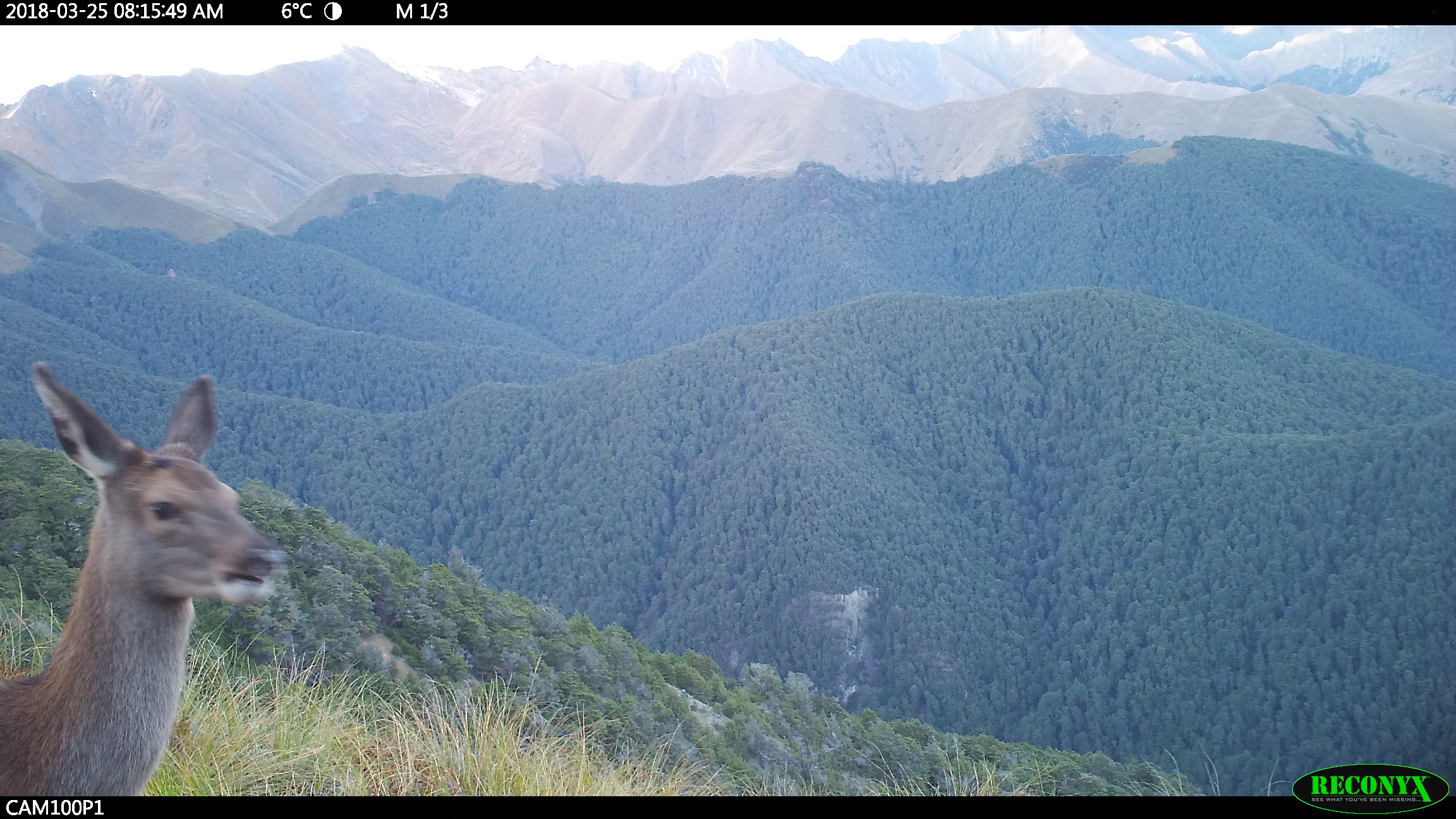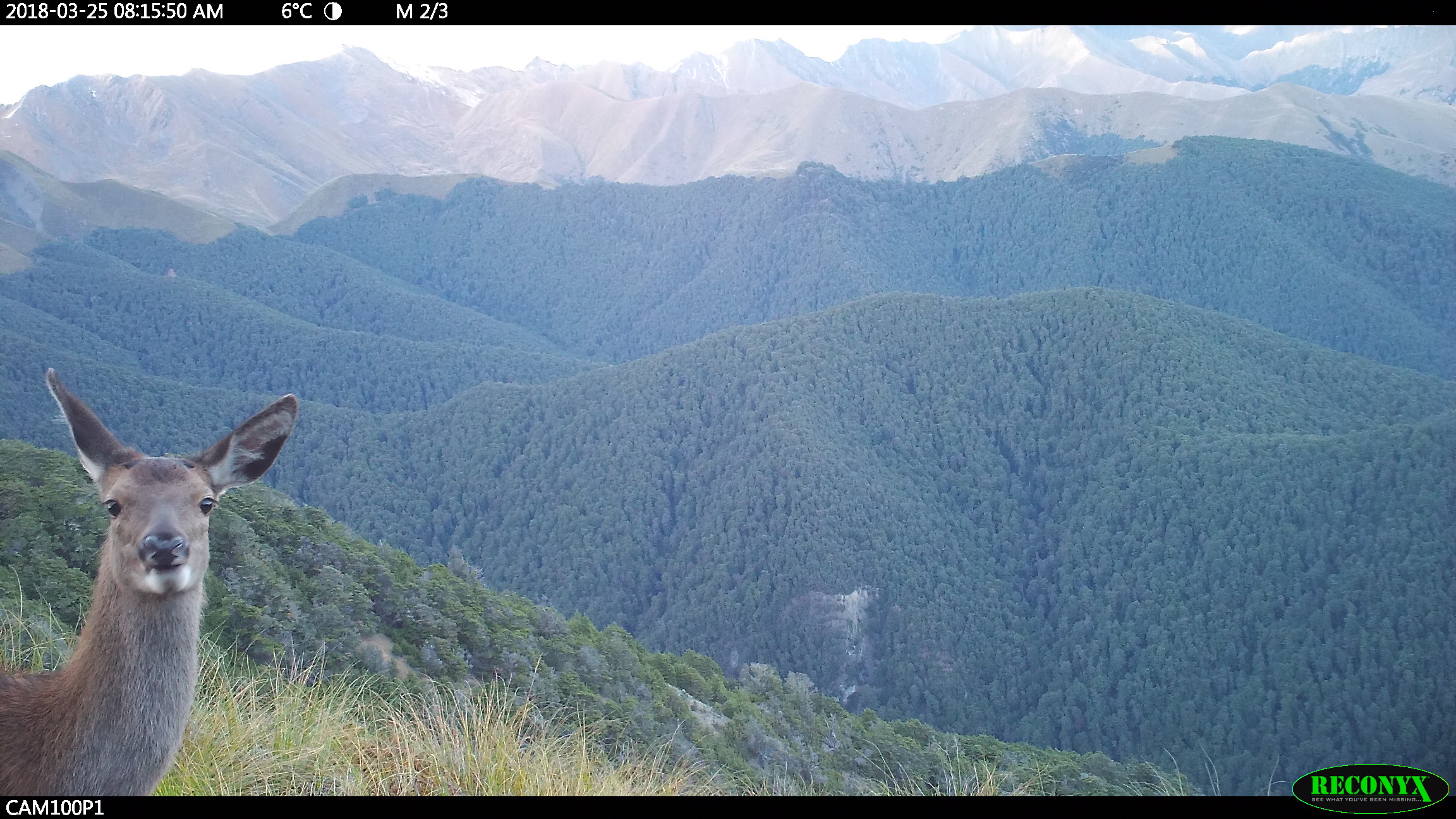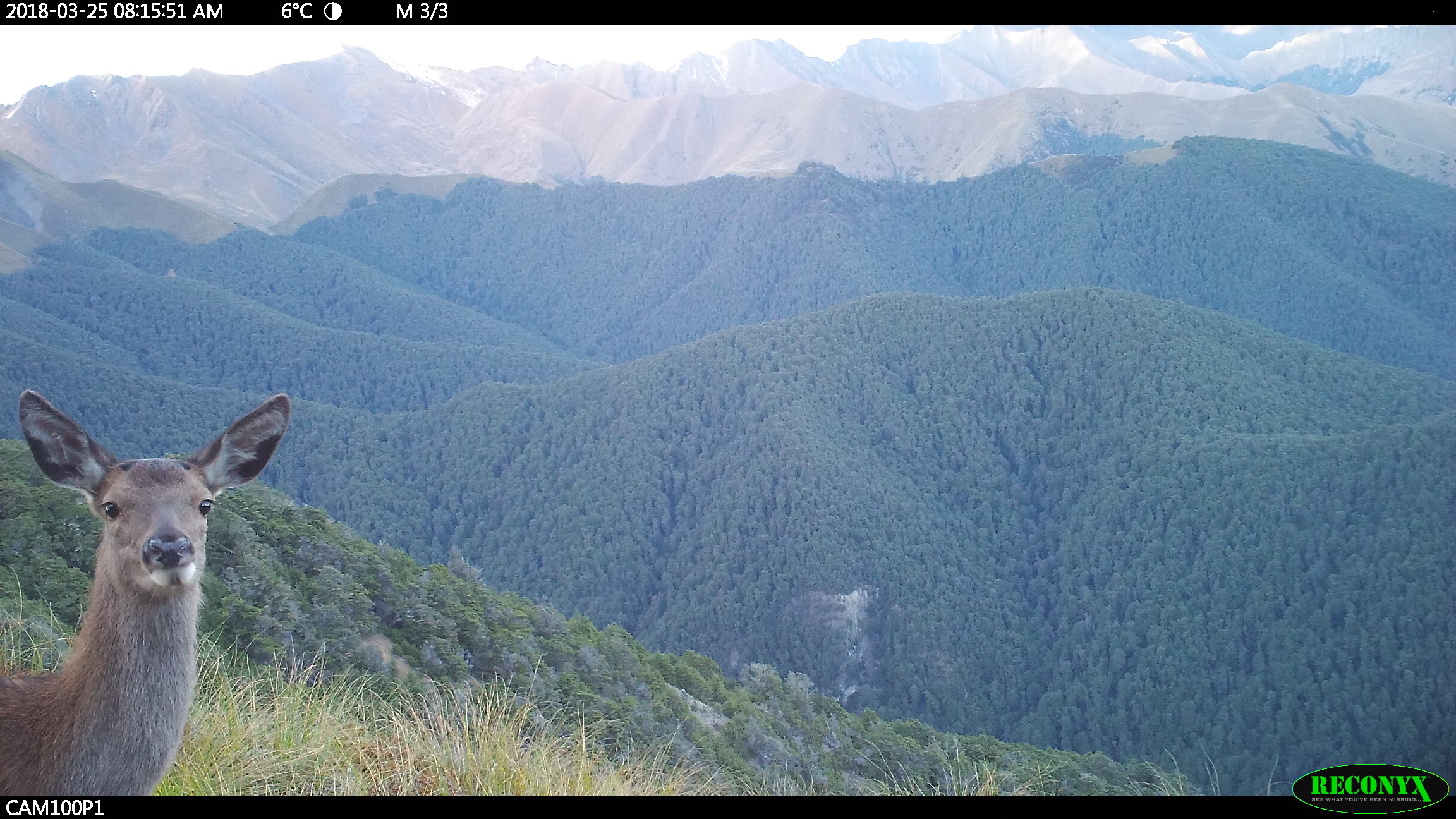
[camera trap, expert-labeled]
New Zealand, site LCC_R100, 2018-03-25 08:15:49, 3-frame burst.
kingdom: Animalia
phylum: Chordata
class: Mammalia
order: Artiodactyla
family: Cervidae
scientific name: Cervidae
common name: deer